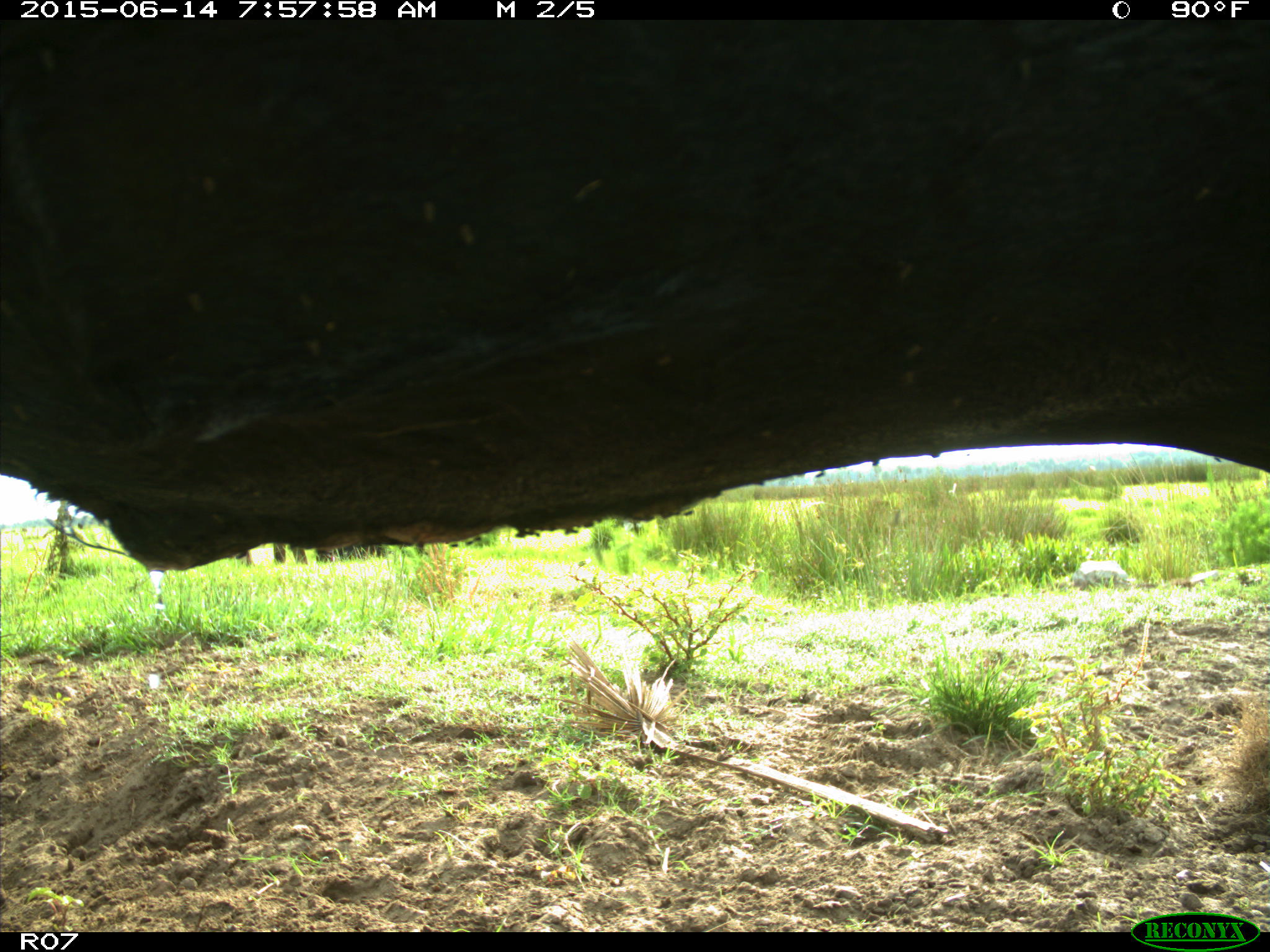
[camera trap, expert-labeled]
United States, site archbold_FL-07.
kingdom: Animalia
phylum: Chordata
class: Mammalia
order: Artiodactyla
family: Bovidae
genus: Bos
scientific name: Bos taurus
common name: domestic cow